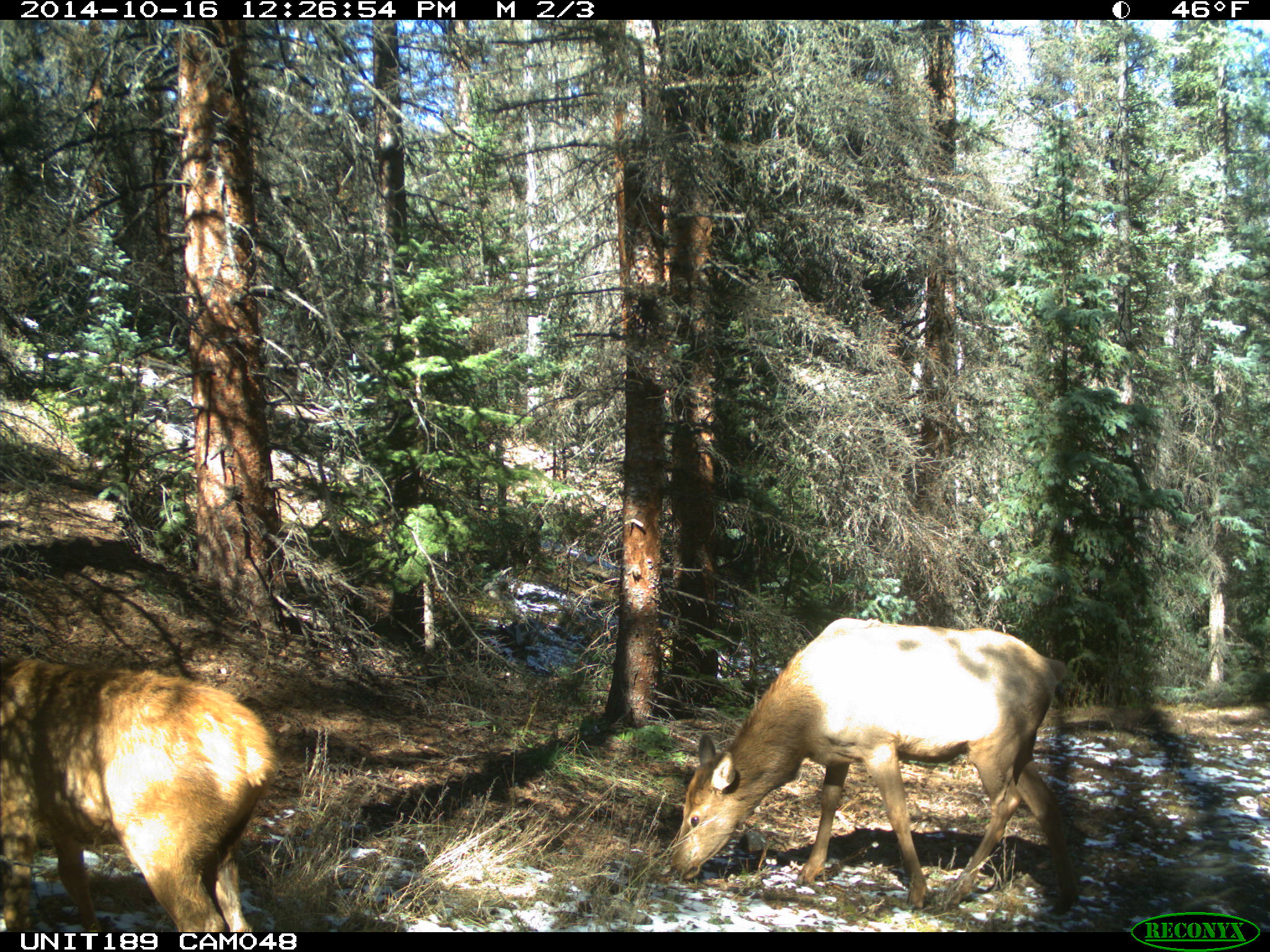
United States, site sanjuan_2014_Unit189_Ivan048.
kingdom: Animalia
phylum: Chordata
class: Mammalia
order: Artiodactyla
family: Cervidae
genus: Cervus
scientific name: Cervus elaphus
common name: red deer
Cervus elaphus (red deer).